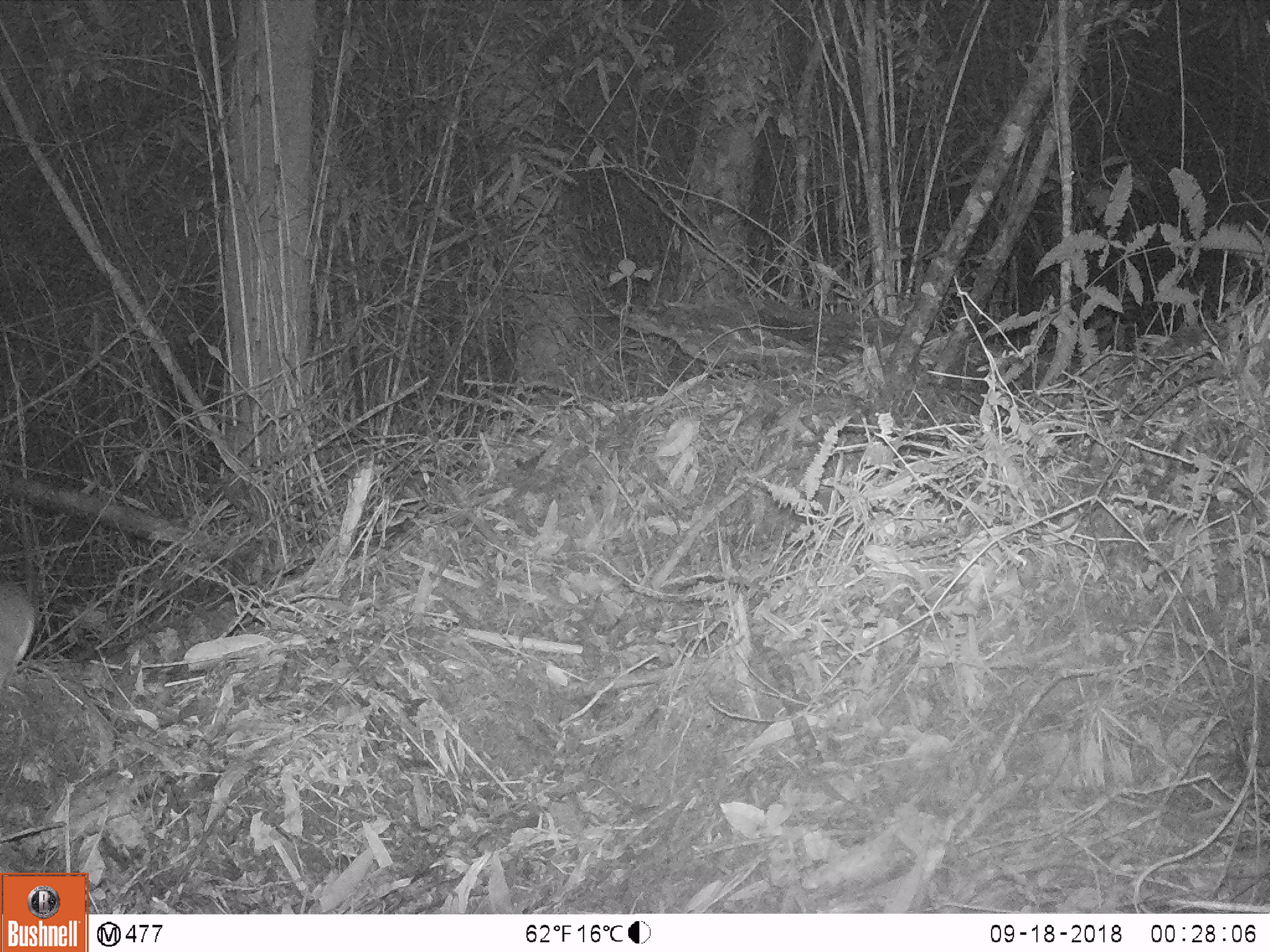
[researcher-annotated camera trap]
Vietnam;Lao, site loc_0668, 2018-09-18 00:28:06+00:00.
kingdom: Animalia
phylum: Chordata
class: Mammalia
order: Rodentia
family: Muridae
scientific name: Muridae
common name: old-world mice and rats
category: unidentified murid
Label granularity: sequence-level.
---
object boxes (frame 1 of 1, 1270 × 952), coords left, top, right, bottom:
unidentified murid: 1, 572, 37, 688